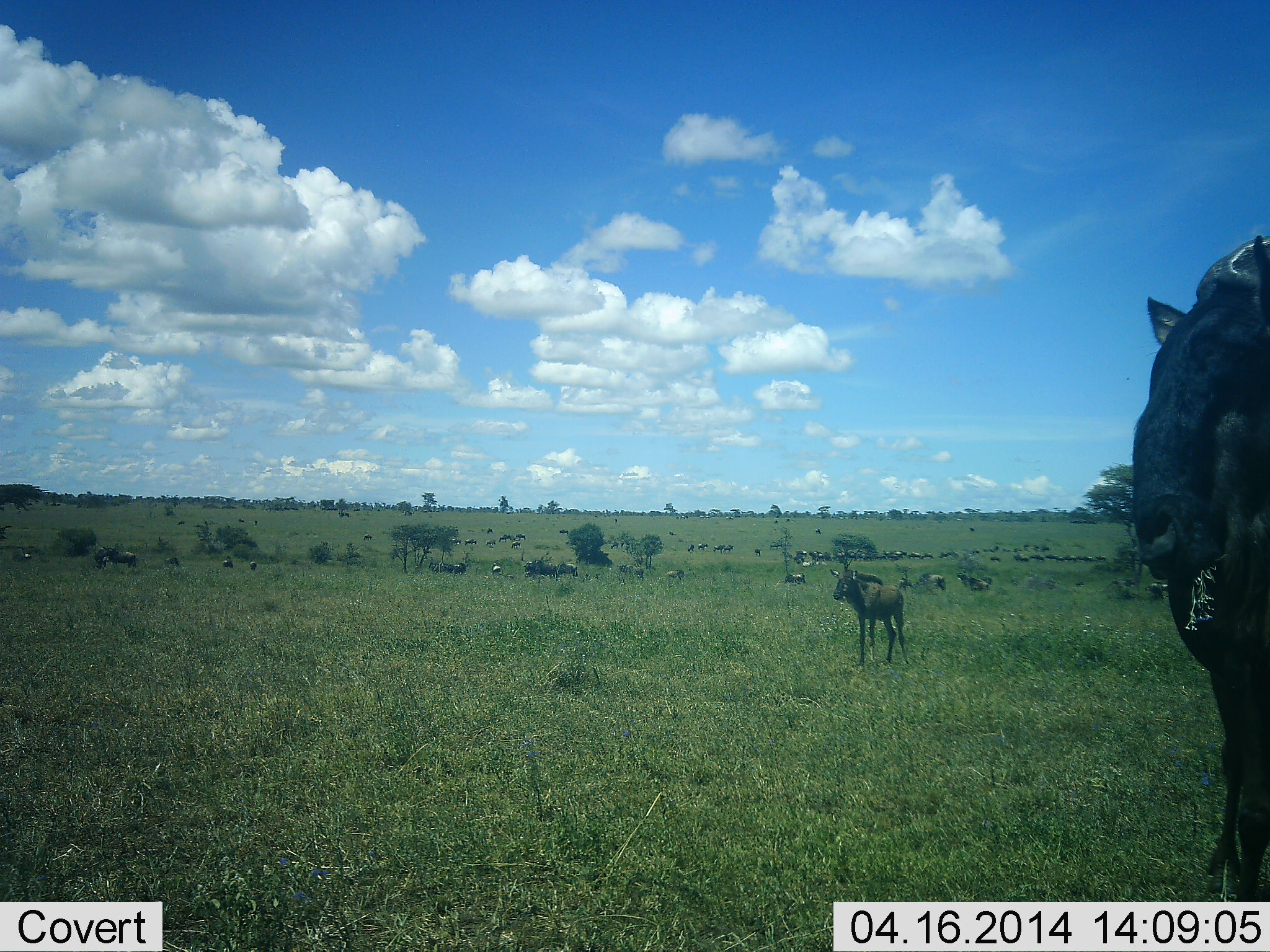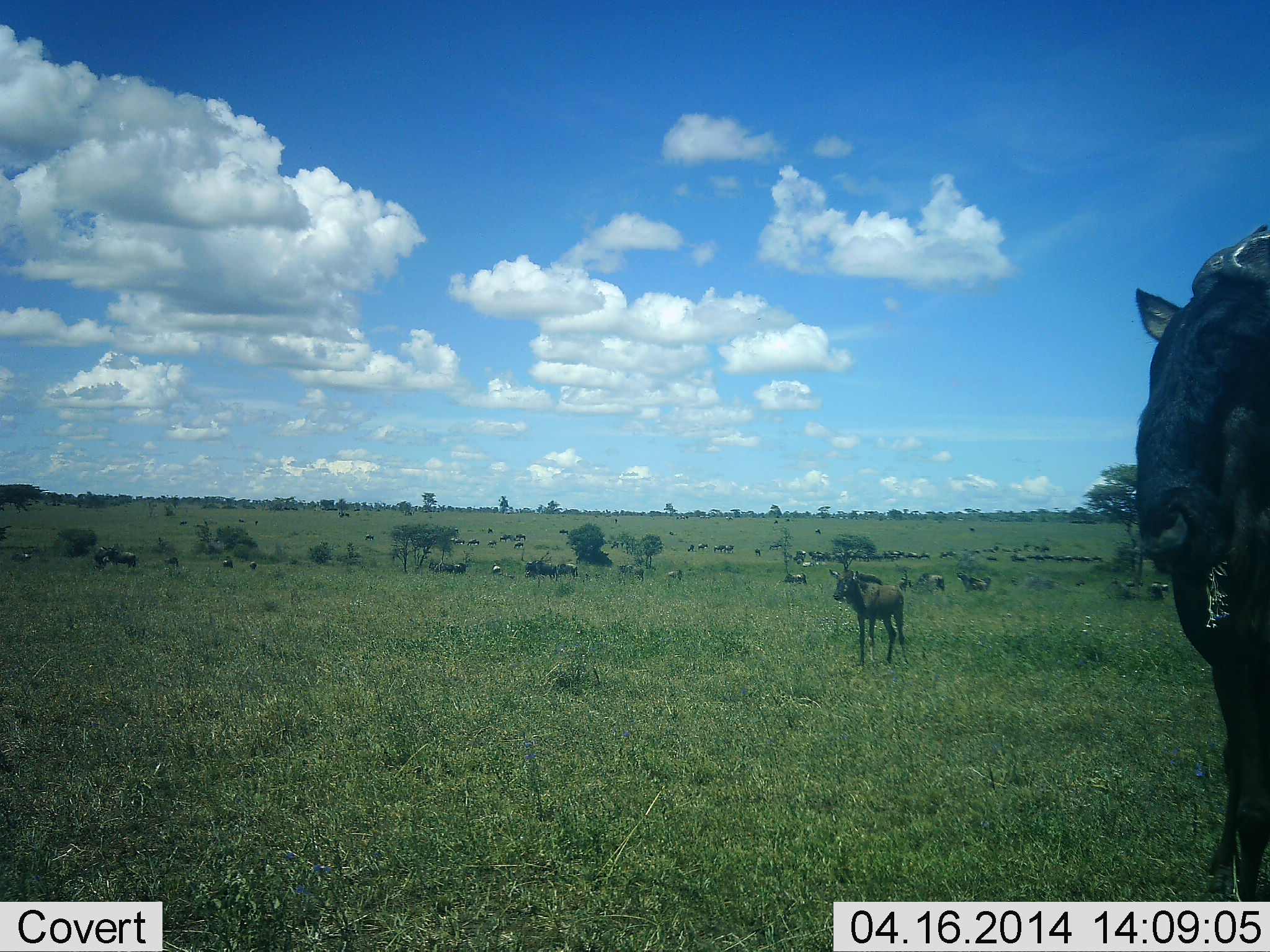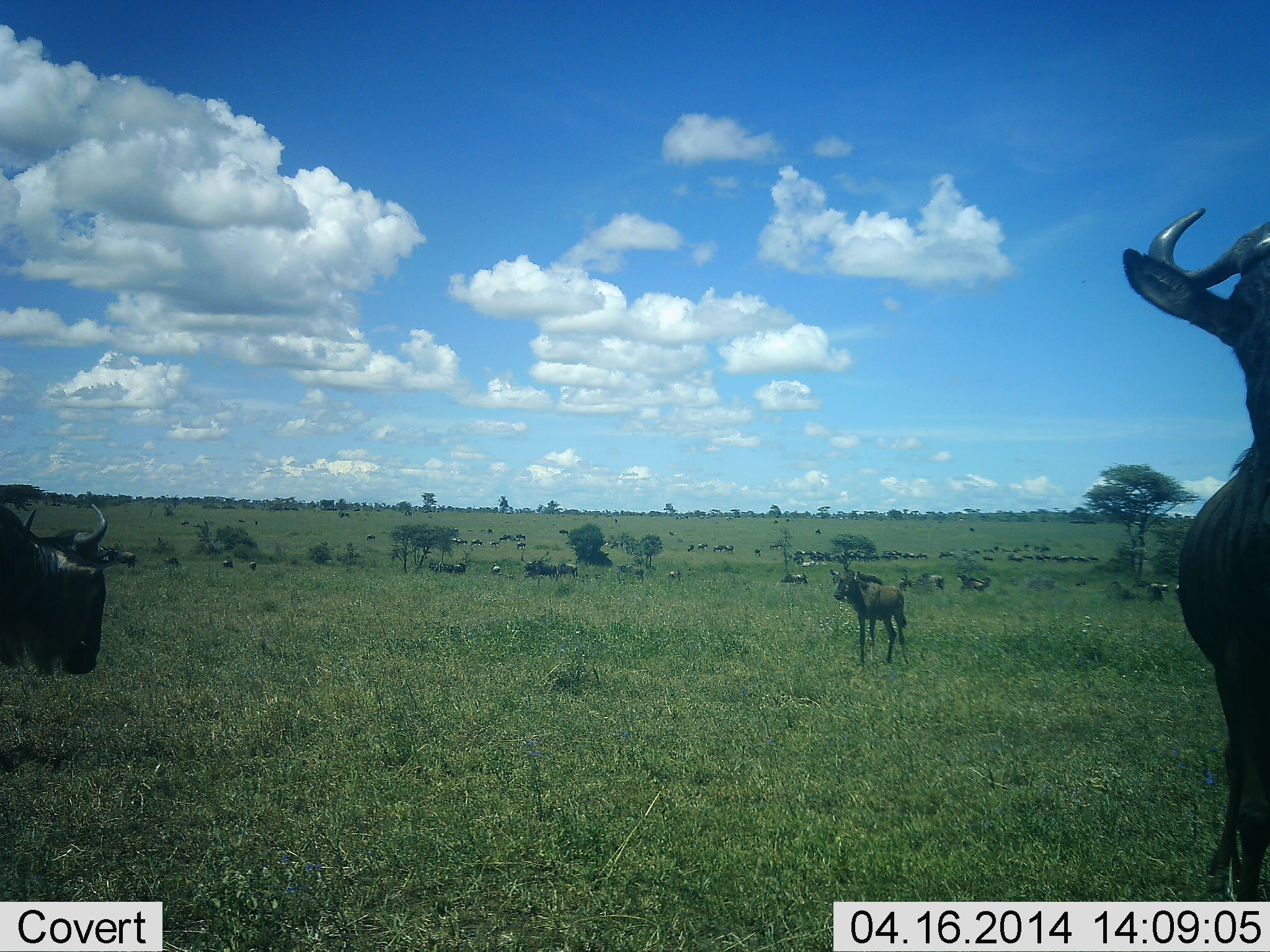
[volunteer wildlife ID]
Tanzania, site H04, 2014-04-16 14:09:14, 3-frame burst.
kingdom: Animalia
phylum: Chordata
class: Mammalia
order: Artiodactyla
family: Bovidae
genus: Connochaetes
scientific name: Connochaetes taurinus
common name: blue wildebeest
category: wildebeest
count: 11-50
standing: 90%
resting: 10%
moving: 70%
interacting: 0%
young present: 30%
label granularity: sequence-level